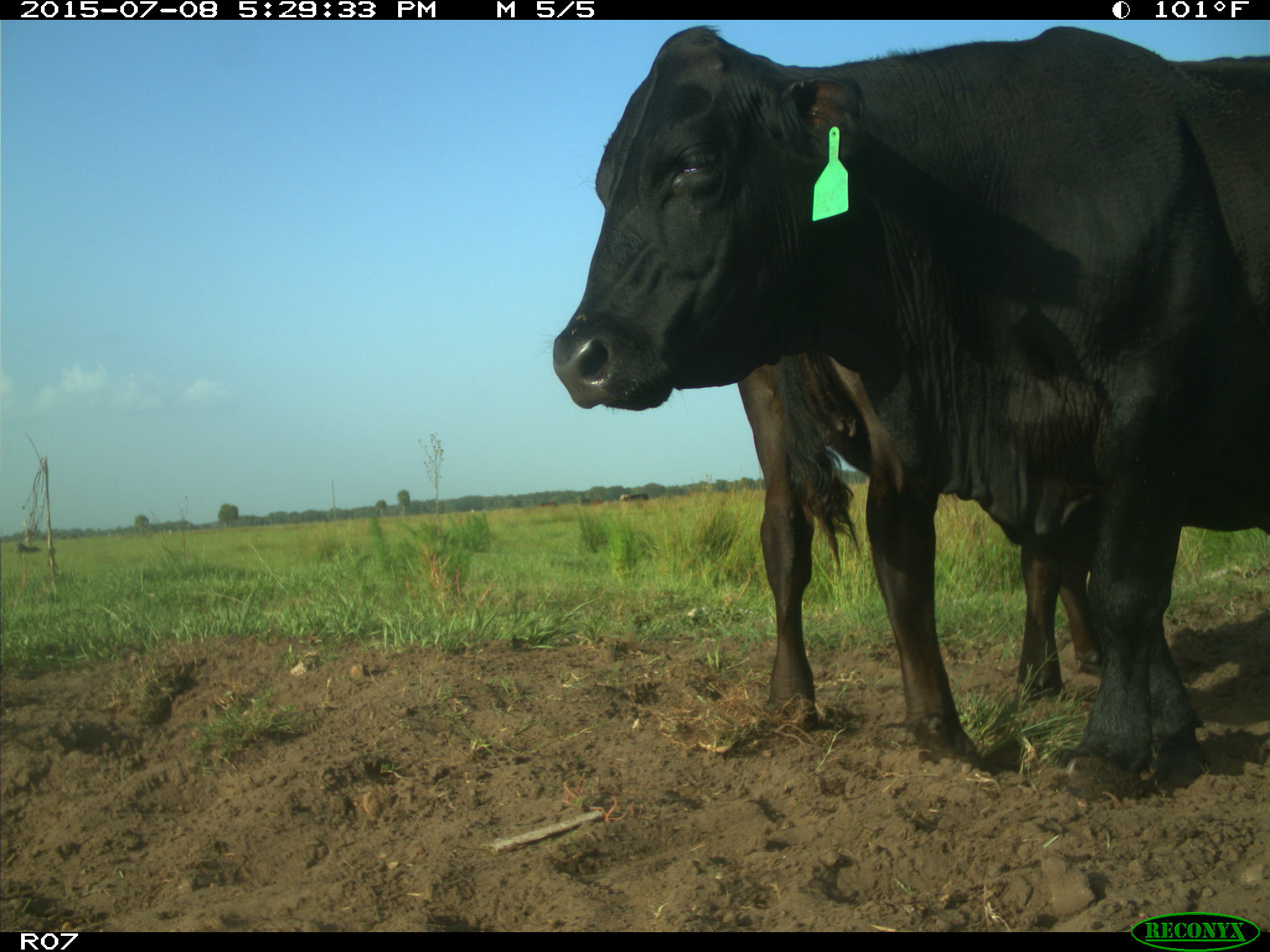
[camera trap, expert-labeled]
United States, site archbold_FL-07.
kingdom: Animalia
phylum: Chordata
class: Mammalia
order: Artiodactyla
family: Bovidae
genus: Bos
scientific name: Bos taurus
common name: domestic cow